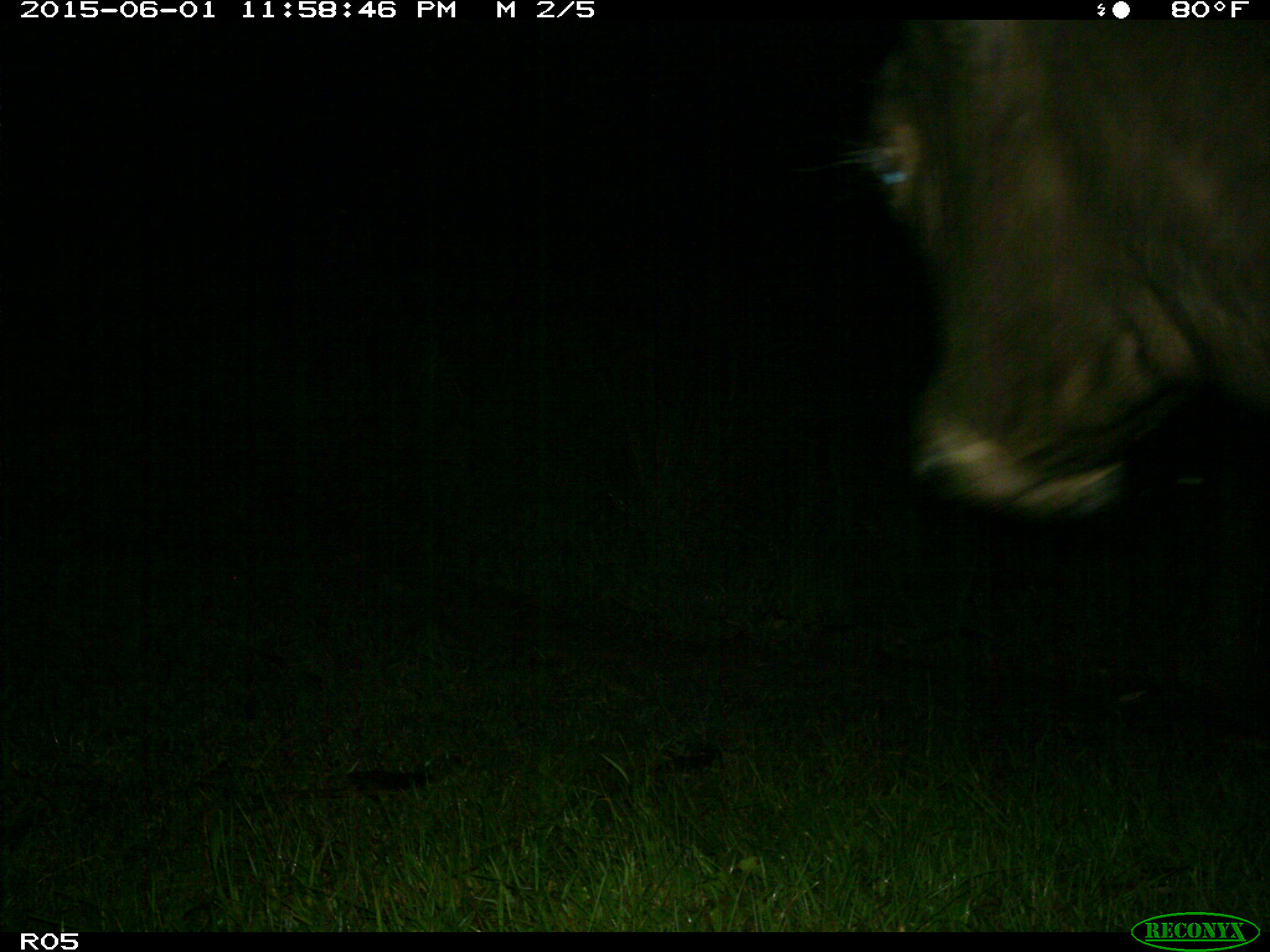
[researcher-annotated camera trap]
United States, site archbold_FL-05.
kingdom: Animalia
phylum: Chordata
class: Mammalia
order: Artiodactyla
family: Bovidae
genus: Bos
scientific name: Bos taurus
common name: domestic cow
Bos taurus (domestic cow).